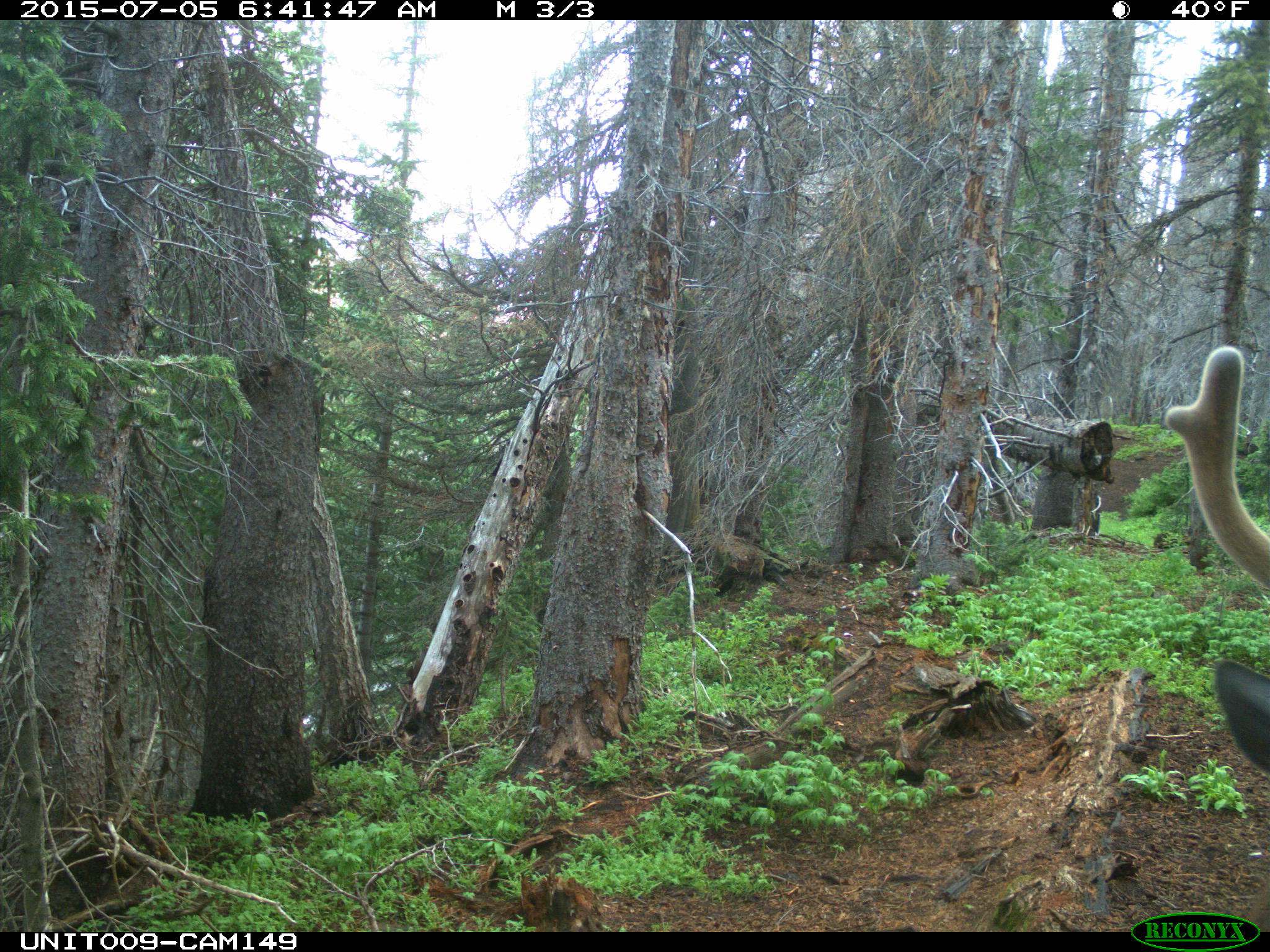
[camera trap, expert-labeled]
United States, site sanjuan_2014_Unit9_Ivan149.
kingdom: Animalia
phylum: Chordata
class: Mammalia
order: Artiodactyla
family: Cervidae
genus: Cervus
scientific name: Cervus elaphus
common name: red deer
Cervus elaphus (red deer).